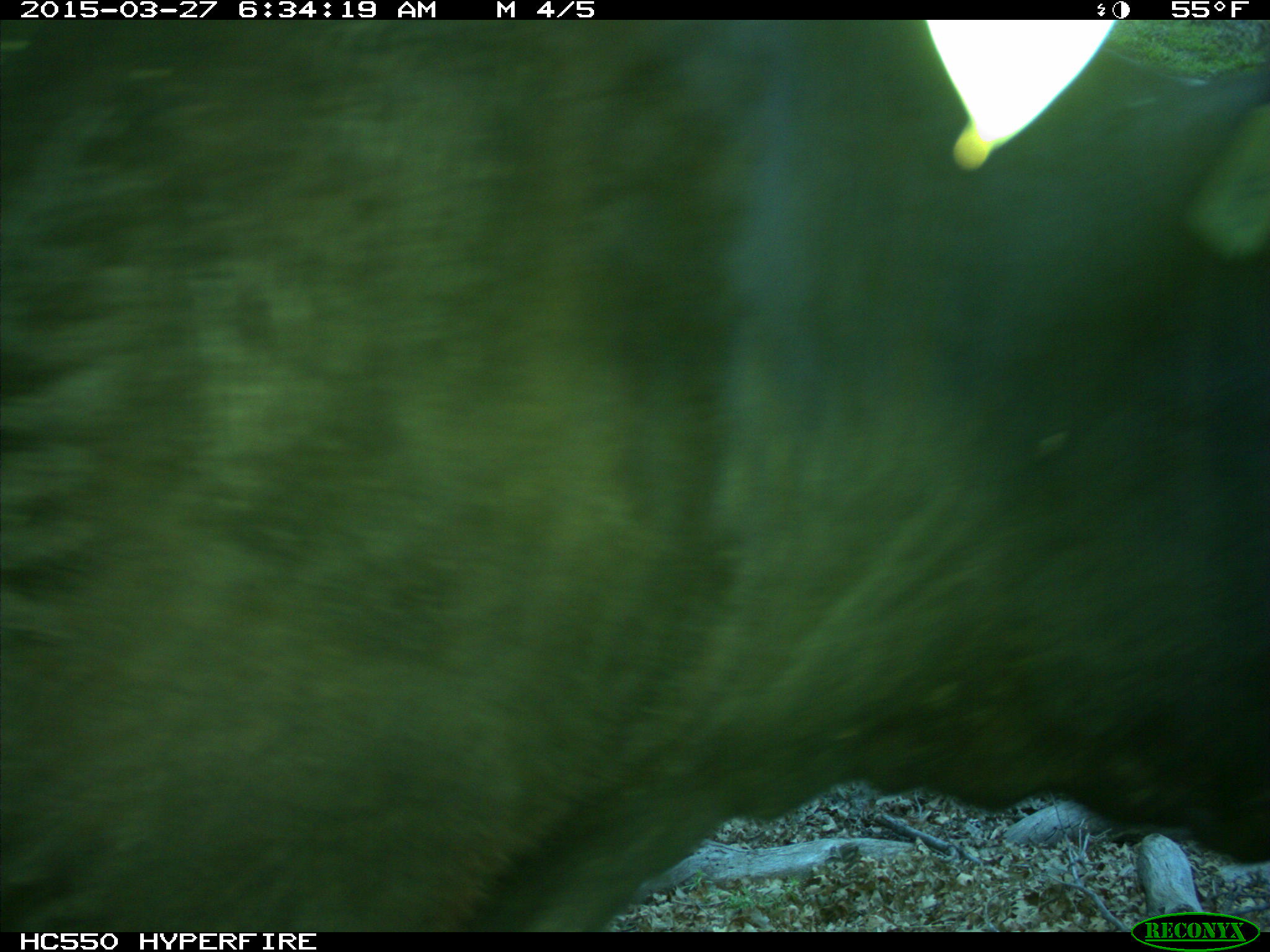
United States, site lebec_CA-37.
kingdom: Animalia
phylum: Chordata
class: Mammalia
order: Artiodactyla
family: Bovidae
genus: Bos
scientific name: Bos taurus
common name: domestic cow